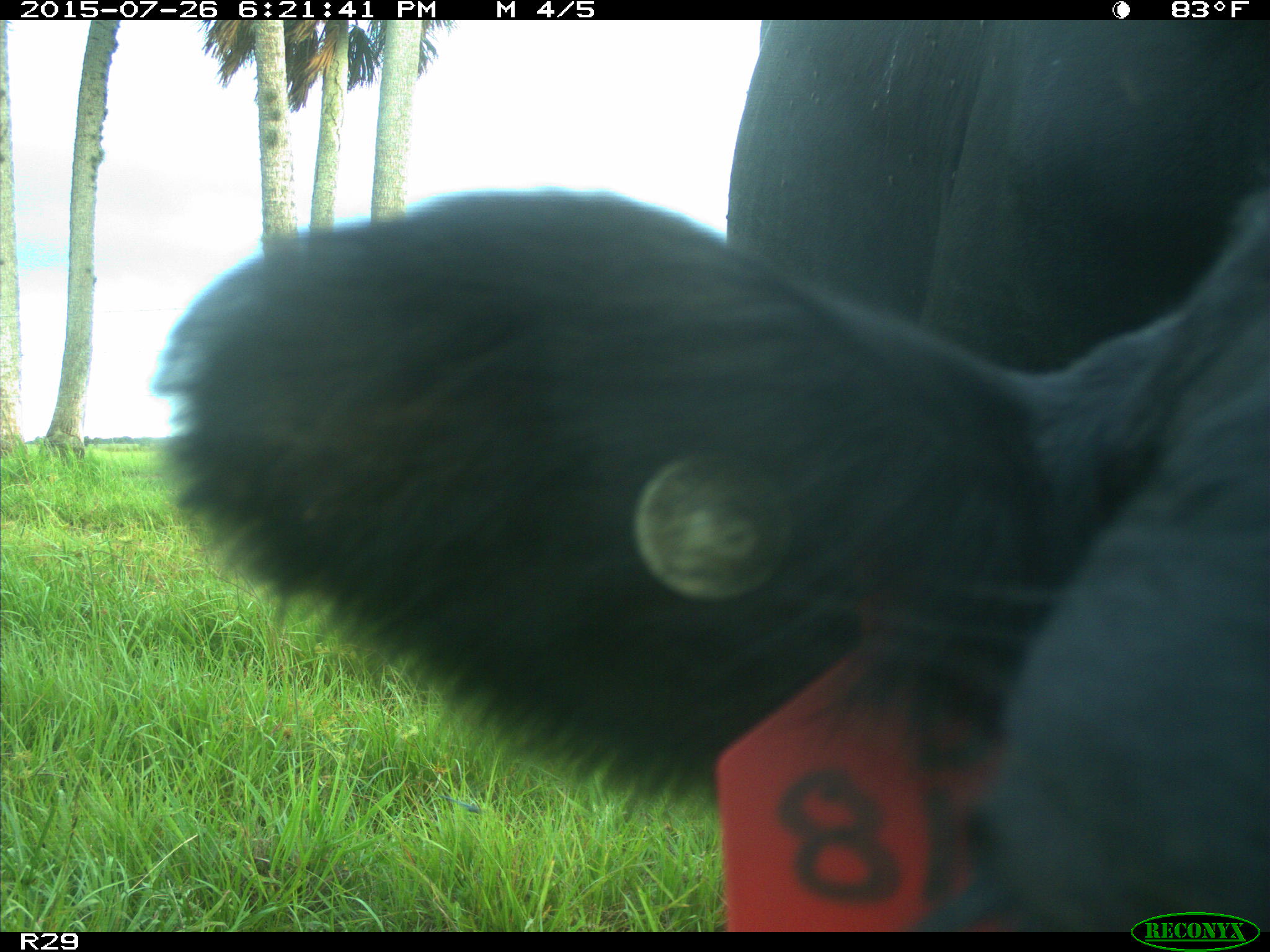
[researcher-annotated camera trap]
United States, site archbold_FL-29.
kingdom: Animalia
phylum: Chordata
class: Mammalia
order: Artiodactyla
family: Bovidae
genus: Bos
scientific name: Bos taurus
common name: domestic cow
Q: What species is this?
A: Bos taurus (domestic cow).